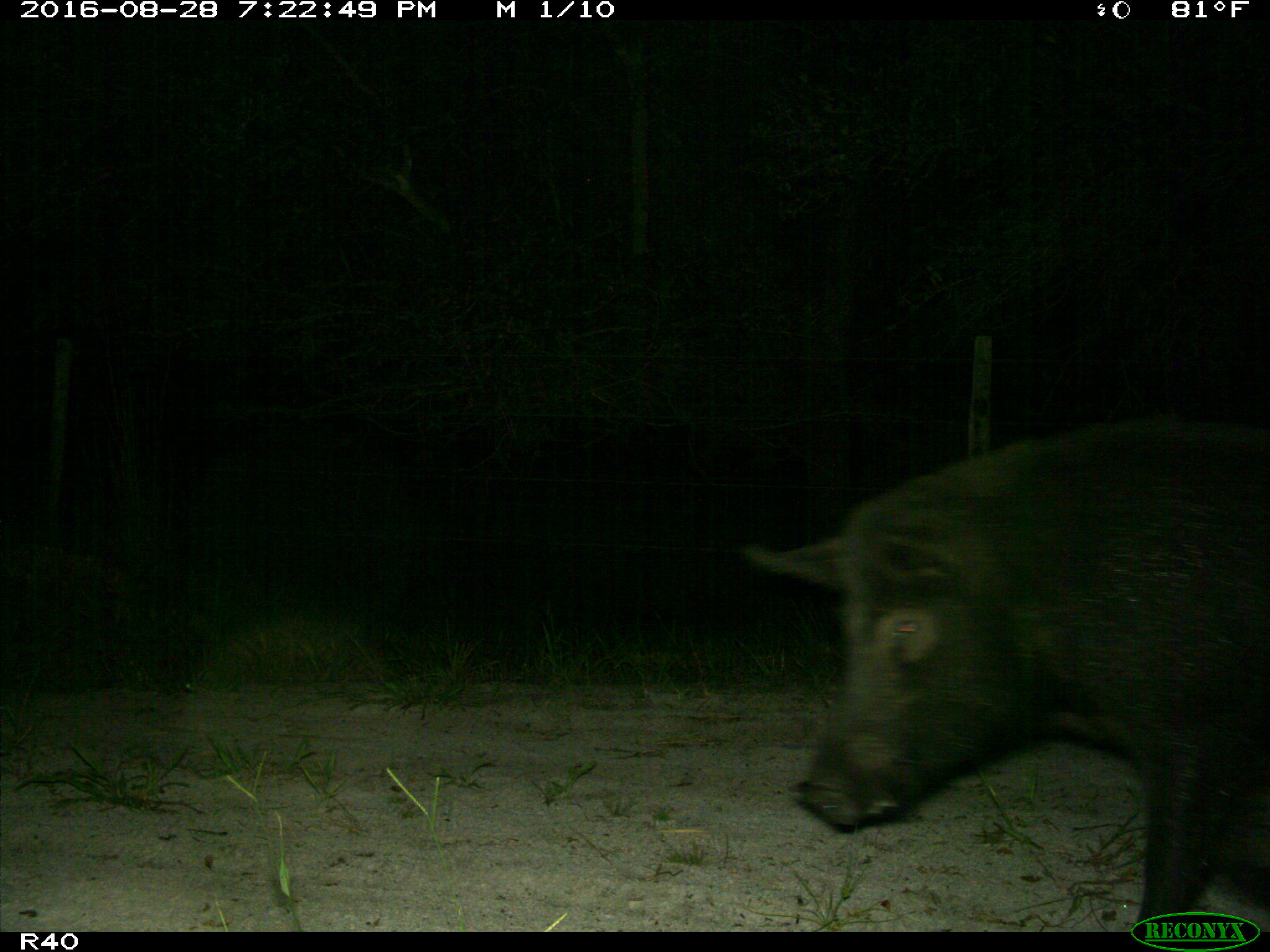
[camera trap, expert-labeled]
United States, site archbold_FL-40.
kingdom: Animalia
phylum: Chordata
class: Mammalia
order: Artiodactyla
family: Suidae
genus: Sus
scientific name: Sus scrofa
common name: wild boar